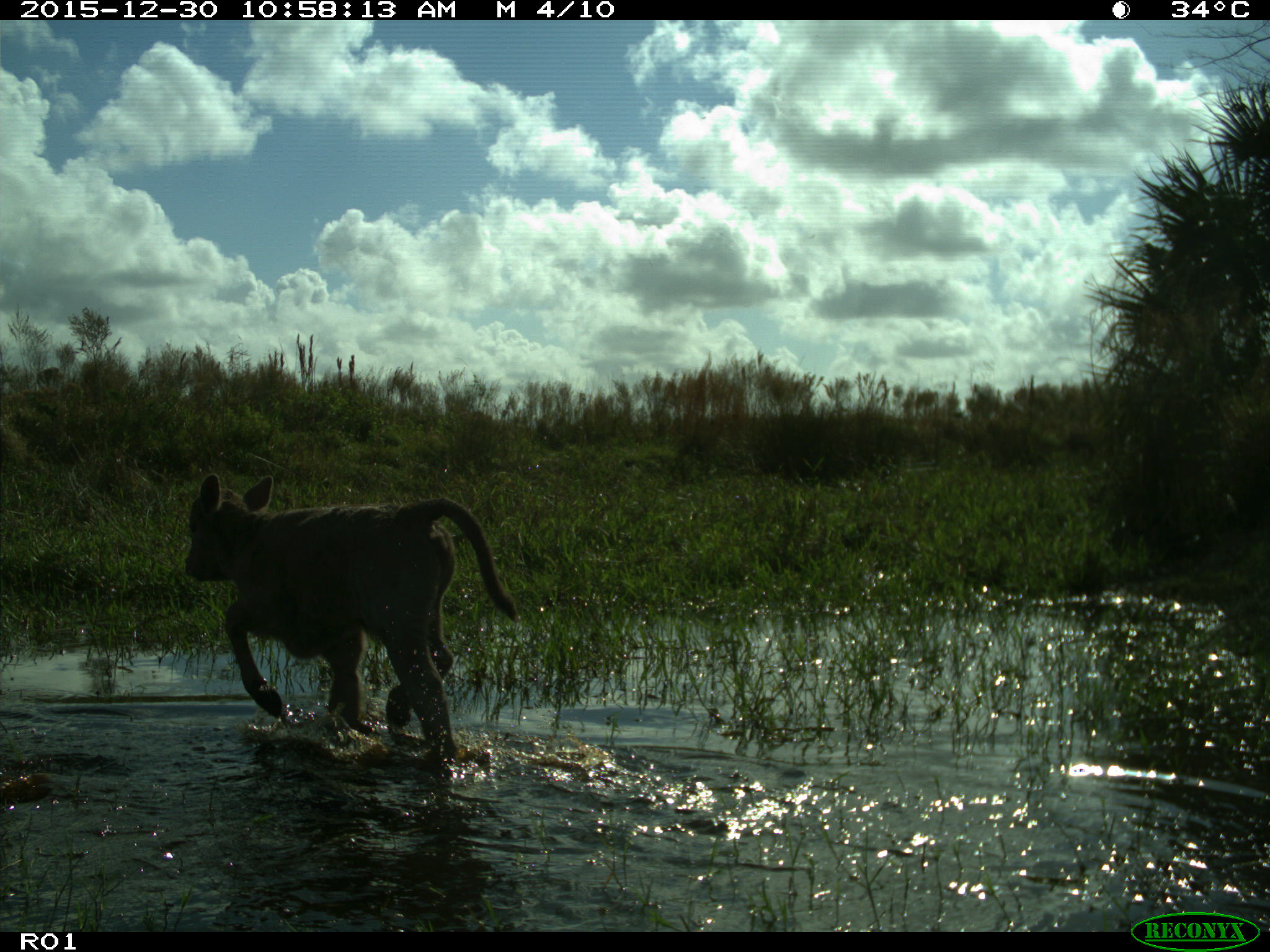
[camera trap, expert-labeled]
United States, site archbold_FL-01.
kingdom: Animalia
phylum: Chordata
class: Mammalia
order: Artiodactyla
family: Bovidae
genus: Bos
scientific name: Bos taurus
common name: domestic cow